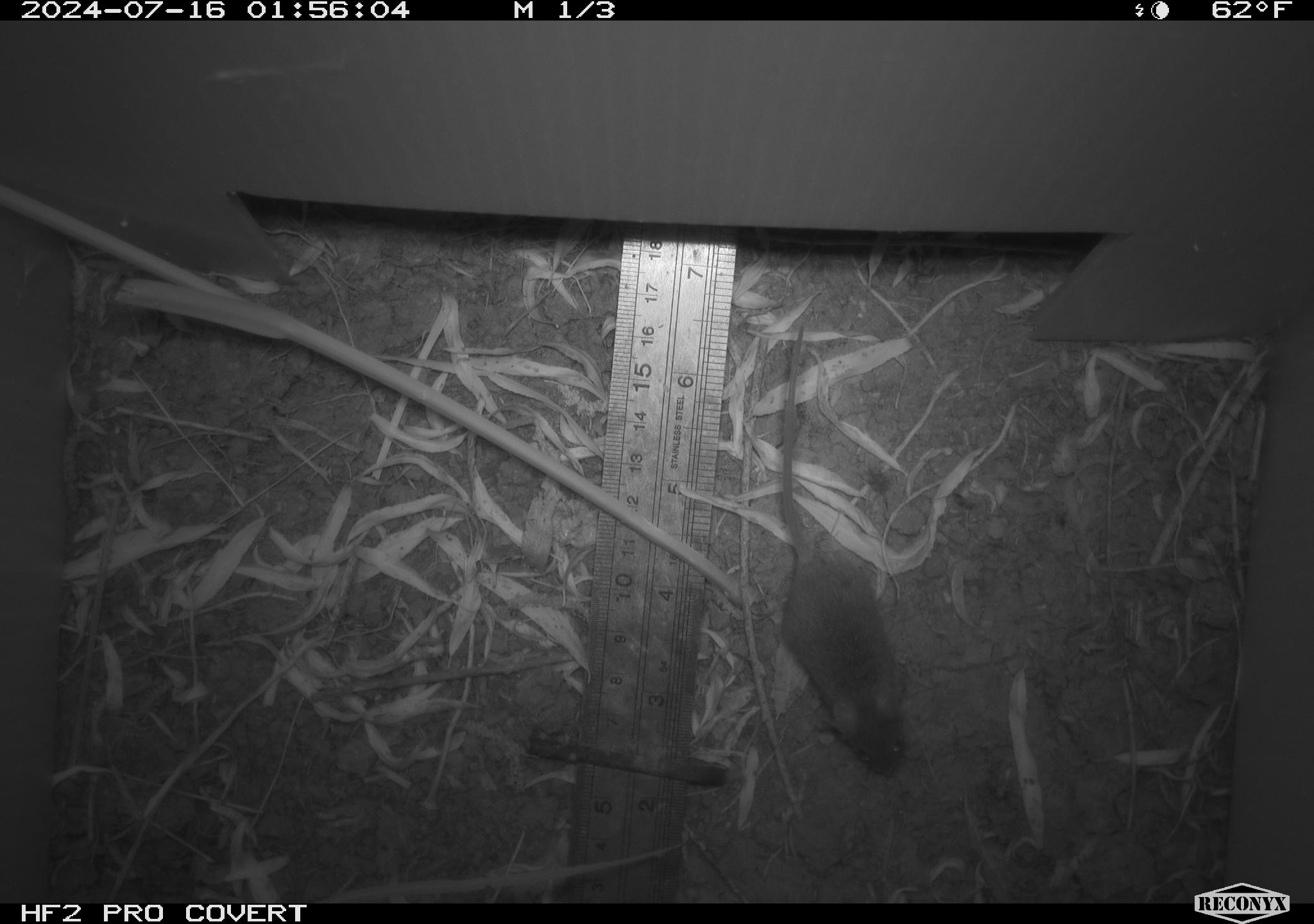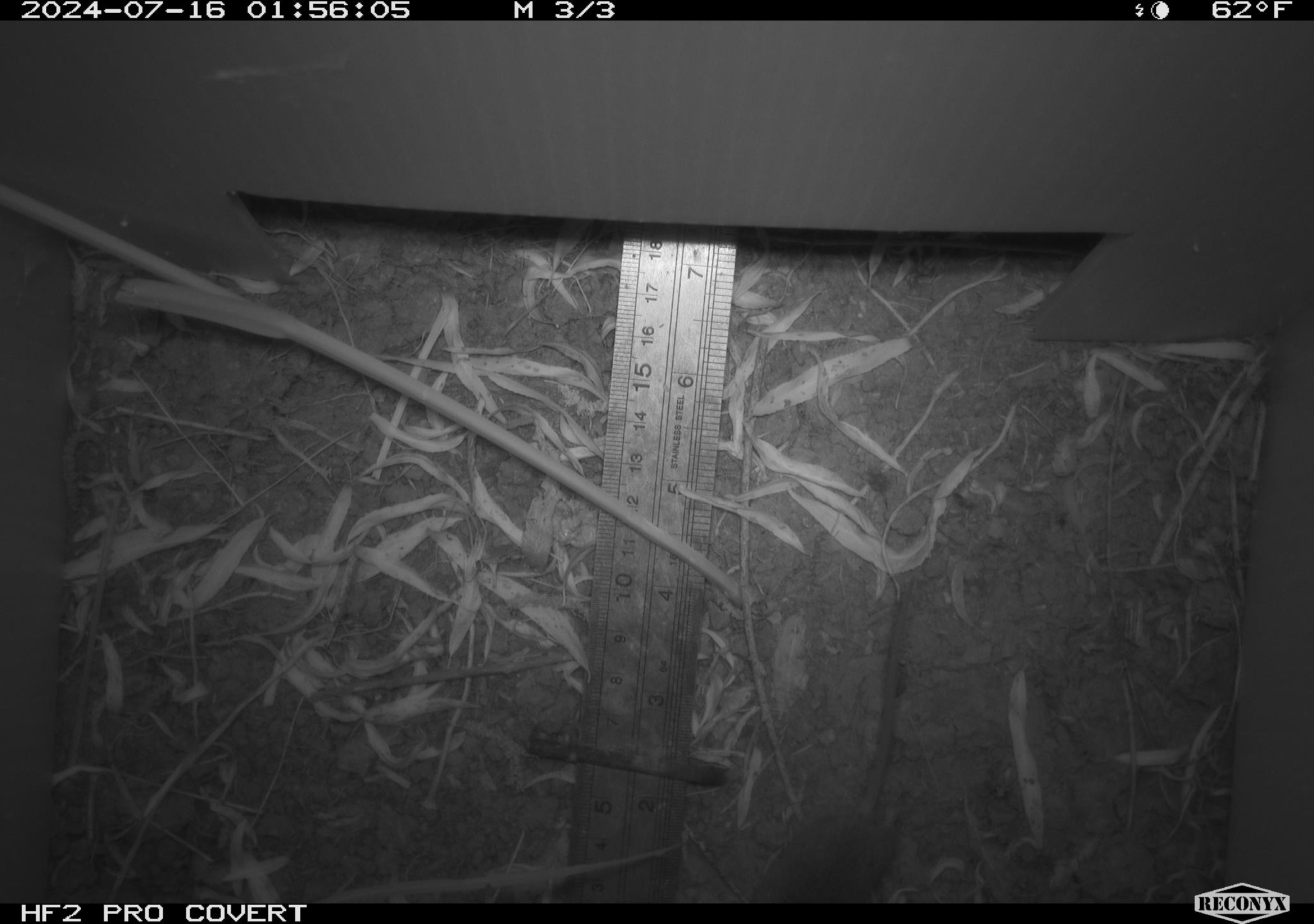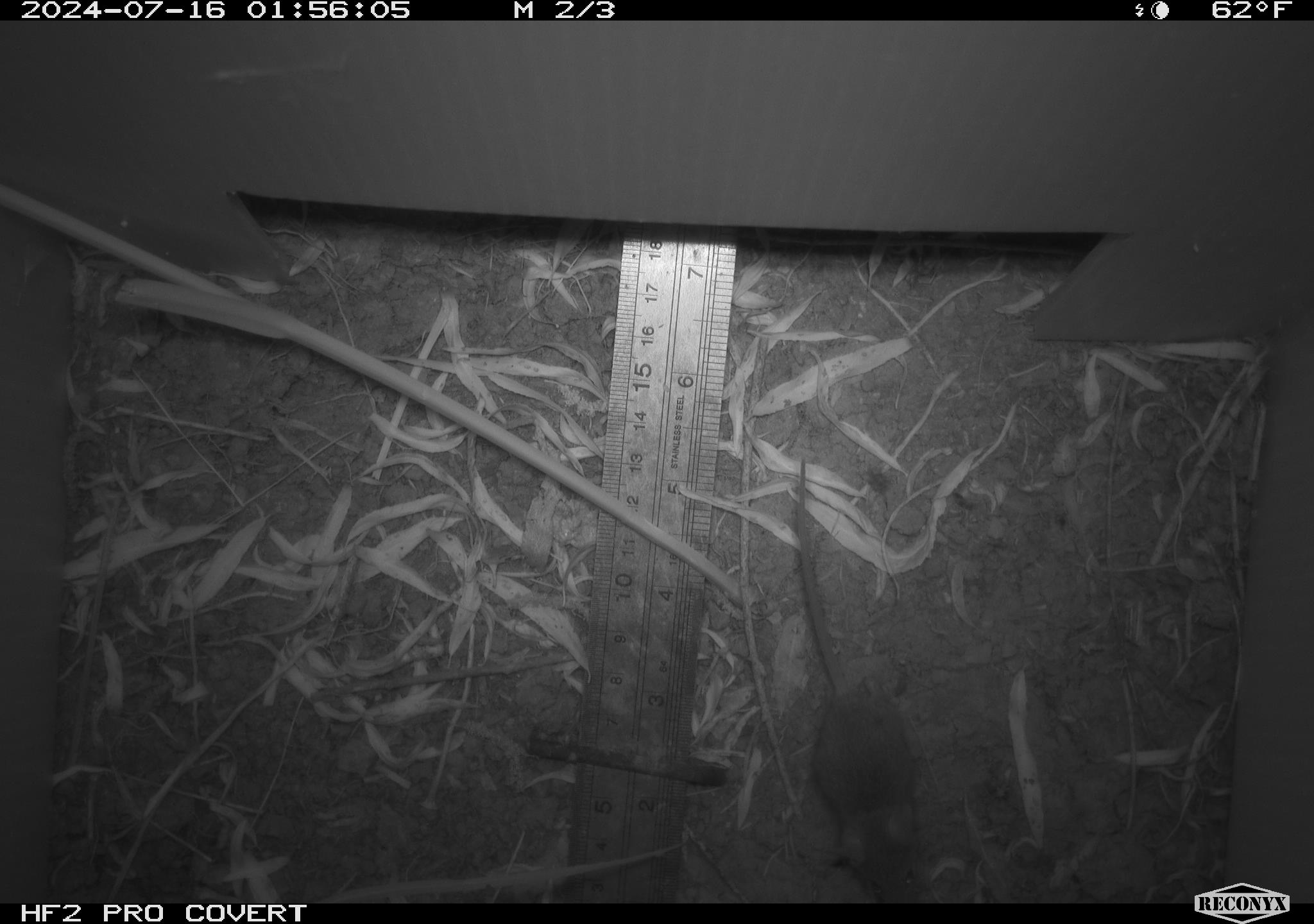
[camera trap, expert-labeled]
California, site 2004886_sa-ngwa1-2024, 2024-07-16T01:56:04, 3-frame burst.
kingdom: Animalia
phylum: Chordata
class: Mammalia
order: Rodentia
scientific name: Rodentia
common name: mouse species